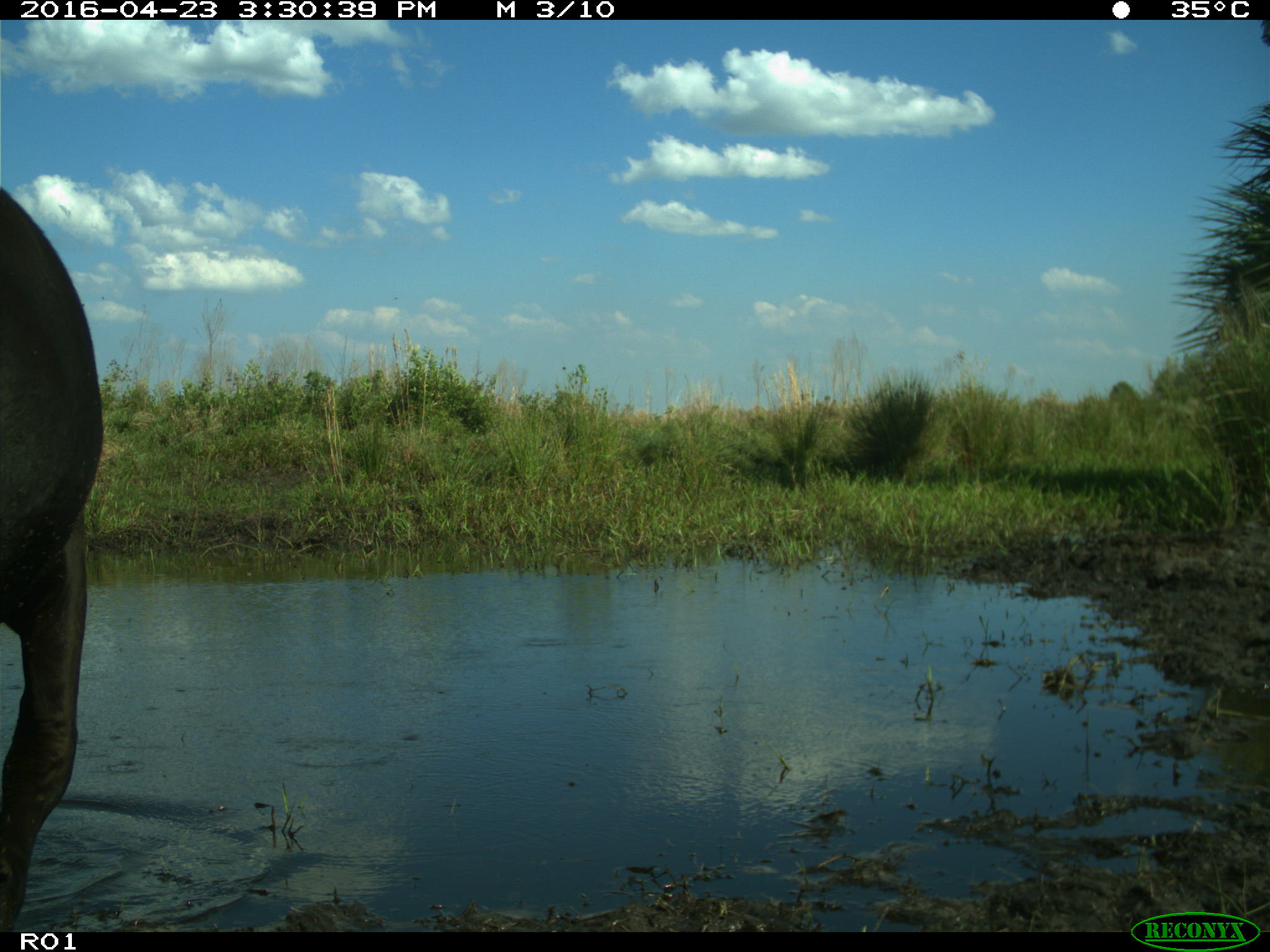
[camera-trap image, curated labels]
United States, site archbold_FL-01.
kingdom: Animalia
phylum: Chordata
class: Mammalia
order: Artiodactyla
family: Bovidae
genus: Bos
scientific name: Bos taurus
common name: domestic cow